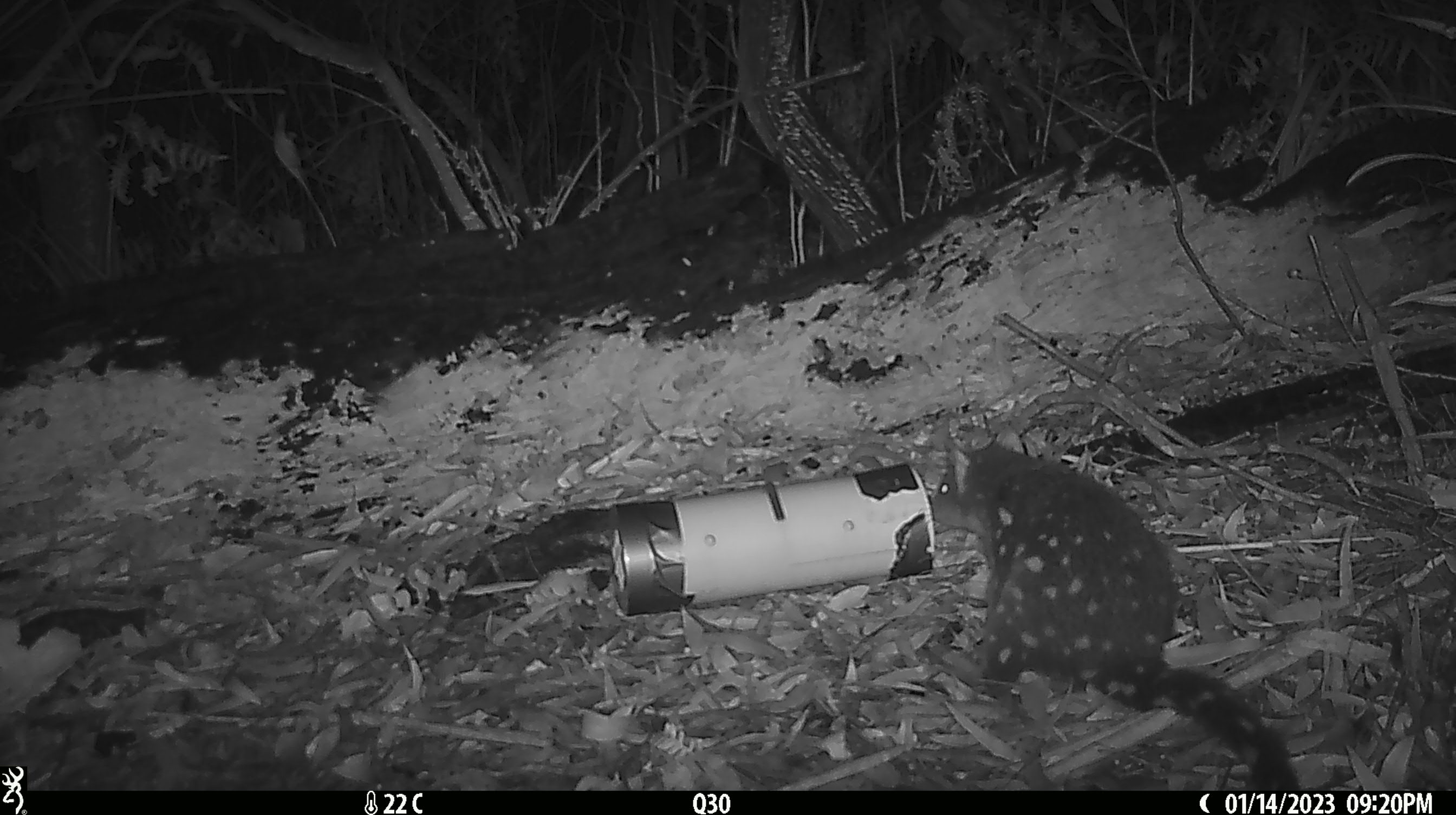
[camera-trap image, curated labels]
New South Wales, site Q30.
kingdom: Animalia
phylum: Chordata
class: Mammalia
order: Dasyuromorphia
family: Dasyuridae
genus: Dasyurus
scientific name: Dasyurus maculatus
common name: spotted-tailed quoll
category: quoll